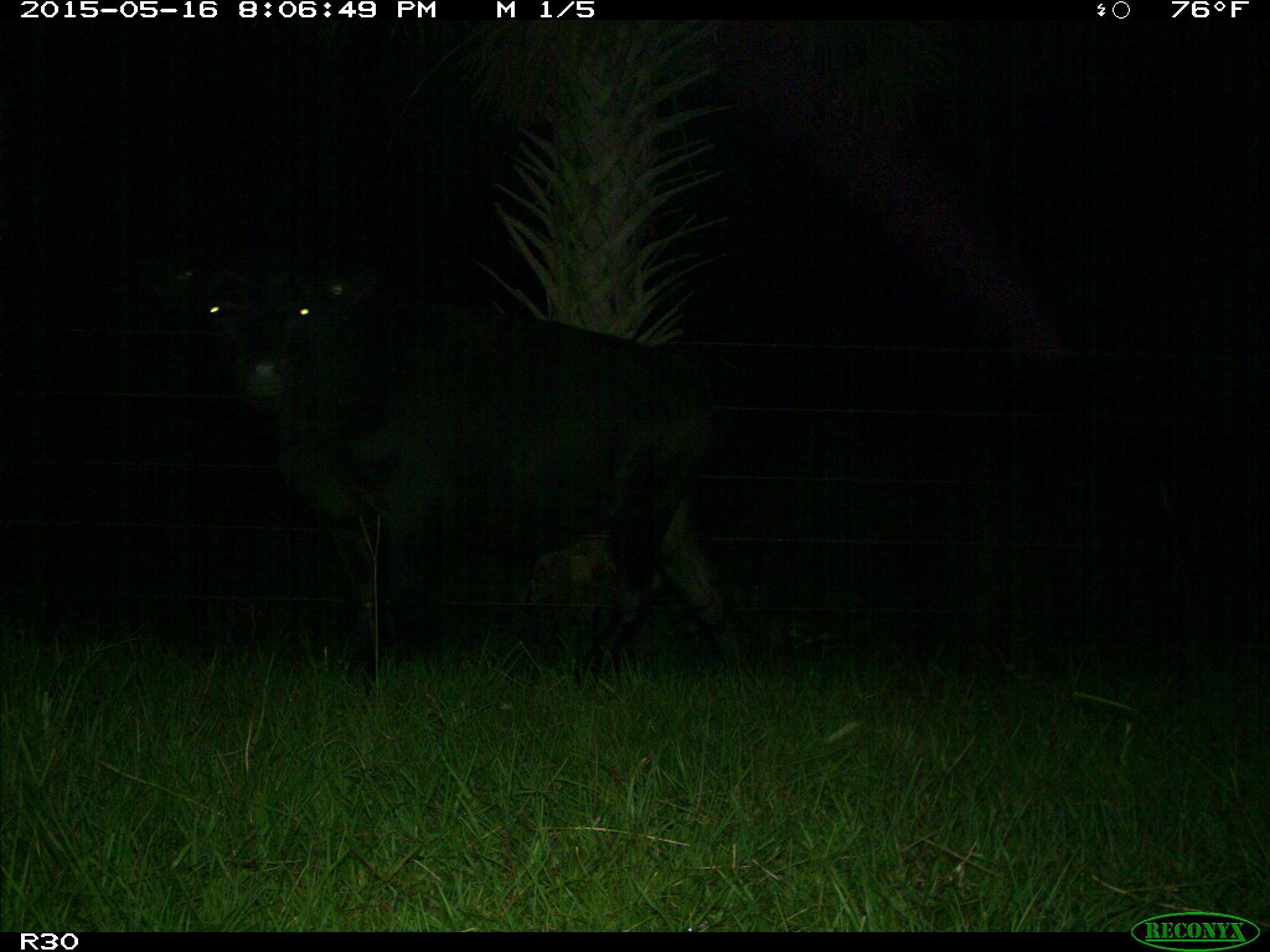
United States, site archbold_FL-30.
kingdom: Animalia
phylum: Chordata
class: Mammalia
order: Artiodactyla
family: Bovidae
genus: Bos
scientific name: Bos taurus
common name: domestic cow